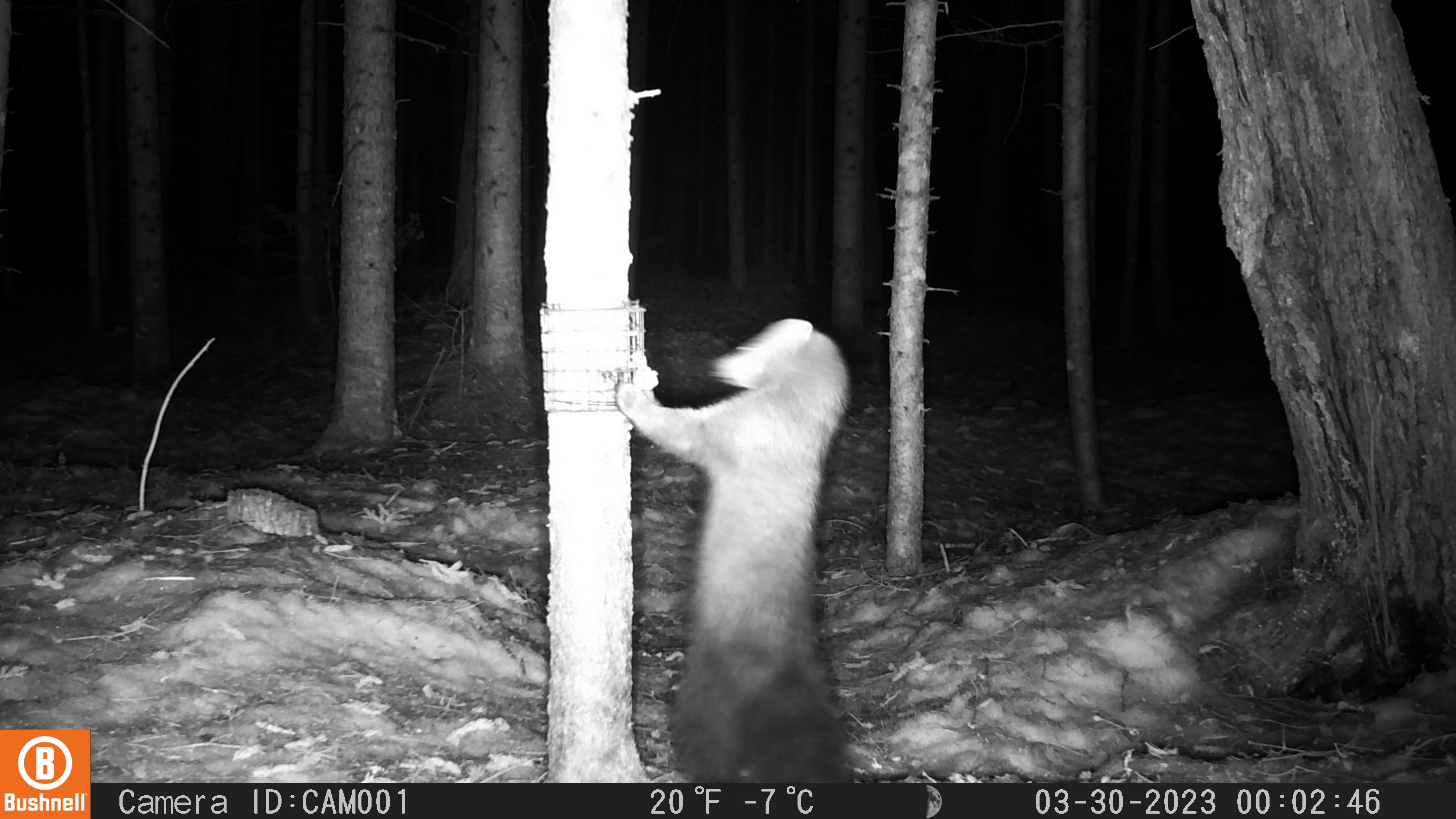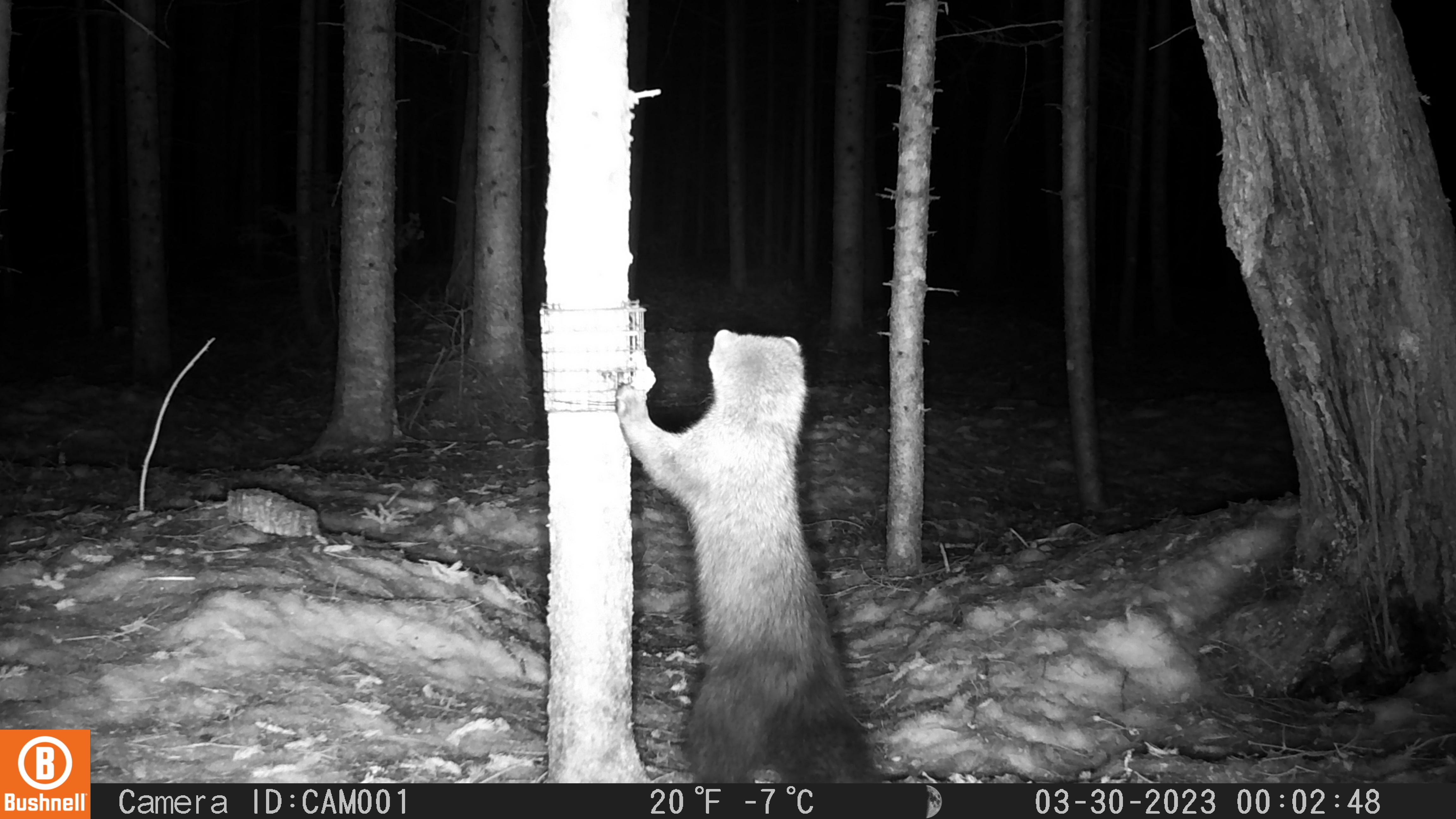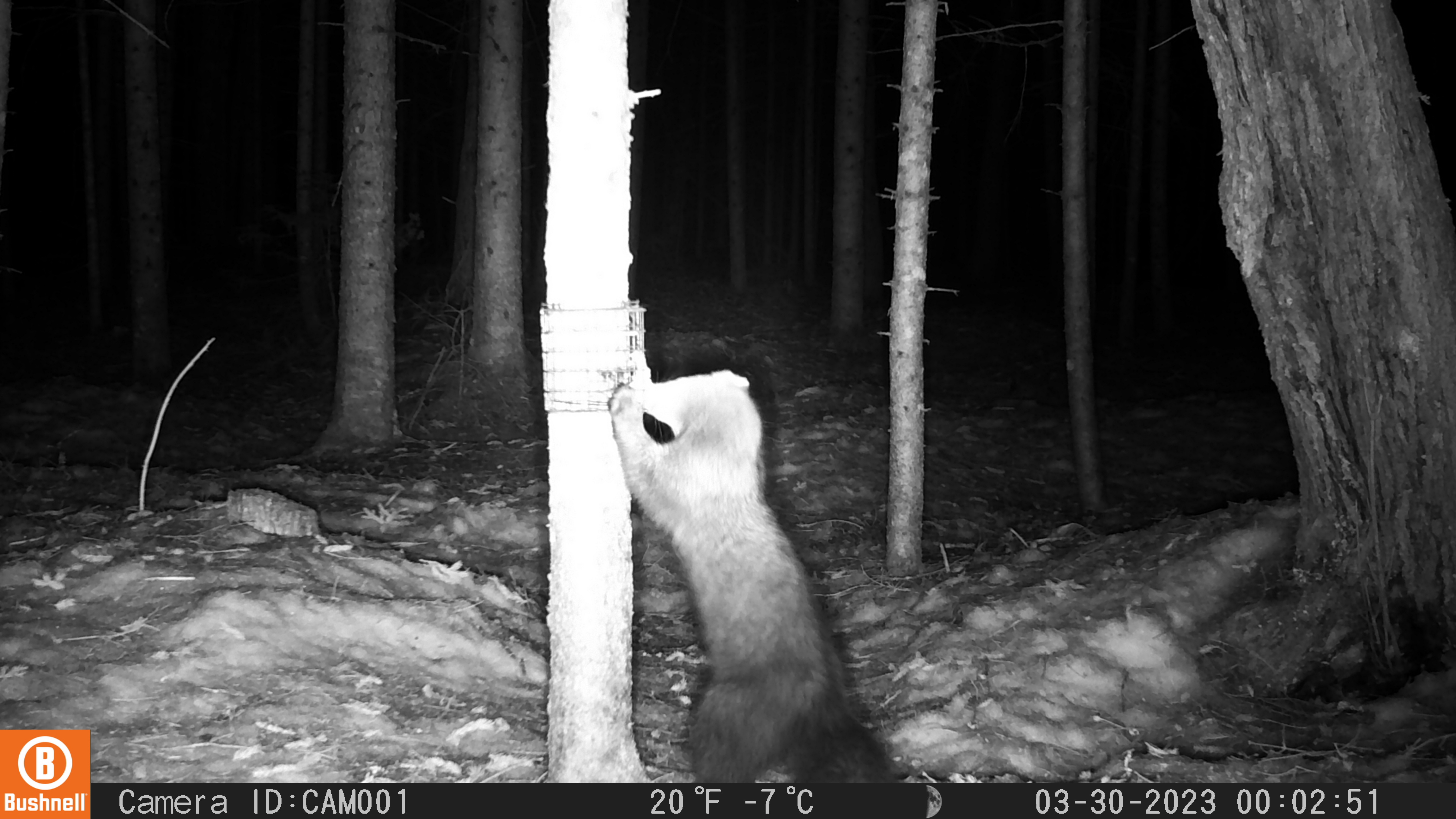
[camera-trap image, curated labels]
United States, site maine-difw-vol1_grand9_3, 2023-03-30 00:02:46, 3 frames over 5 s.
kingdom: Animalia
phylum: Chordata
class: Mammalia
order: Carnivora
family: Mustelidae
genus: Pekania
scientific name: Pekania pennanti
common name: fisher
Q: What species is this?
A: Fisher (Pekania pennanti).